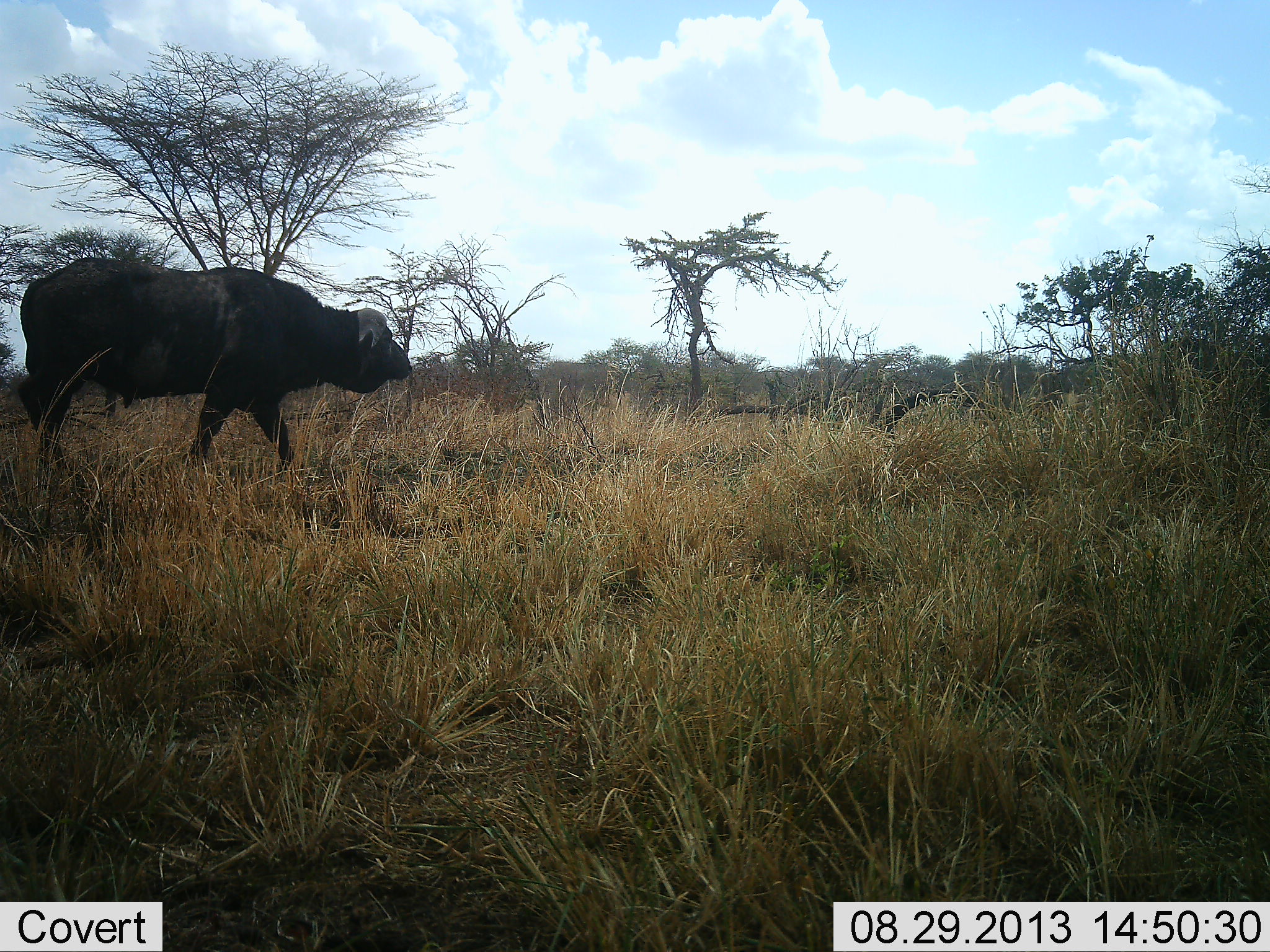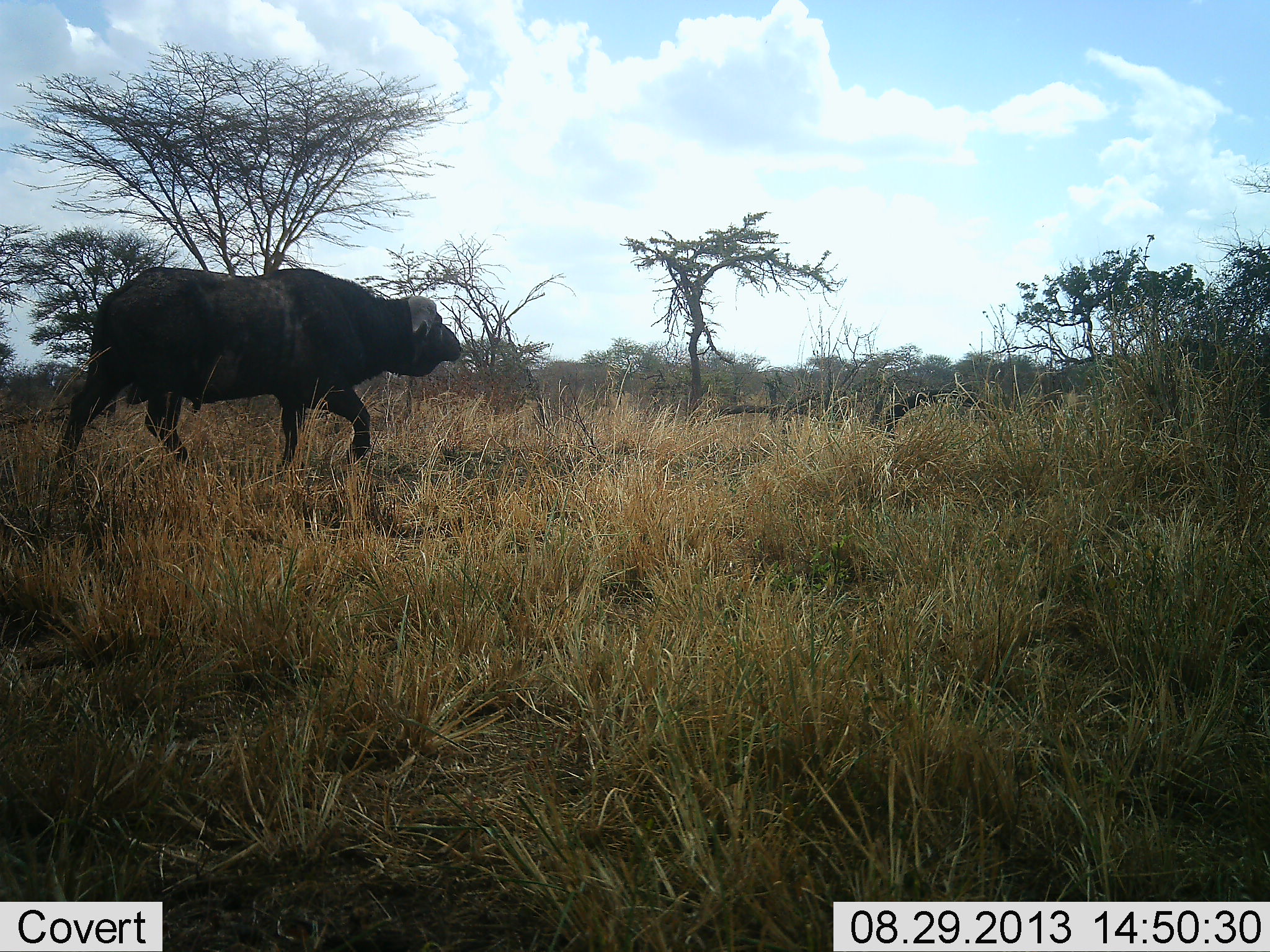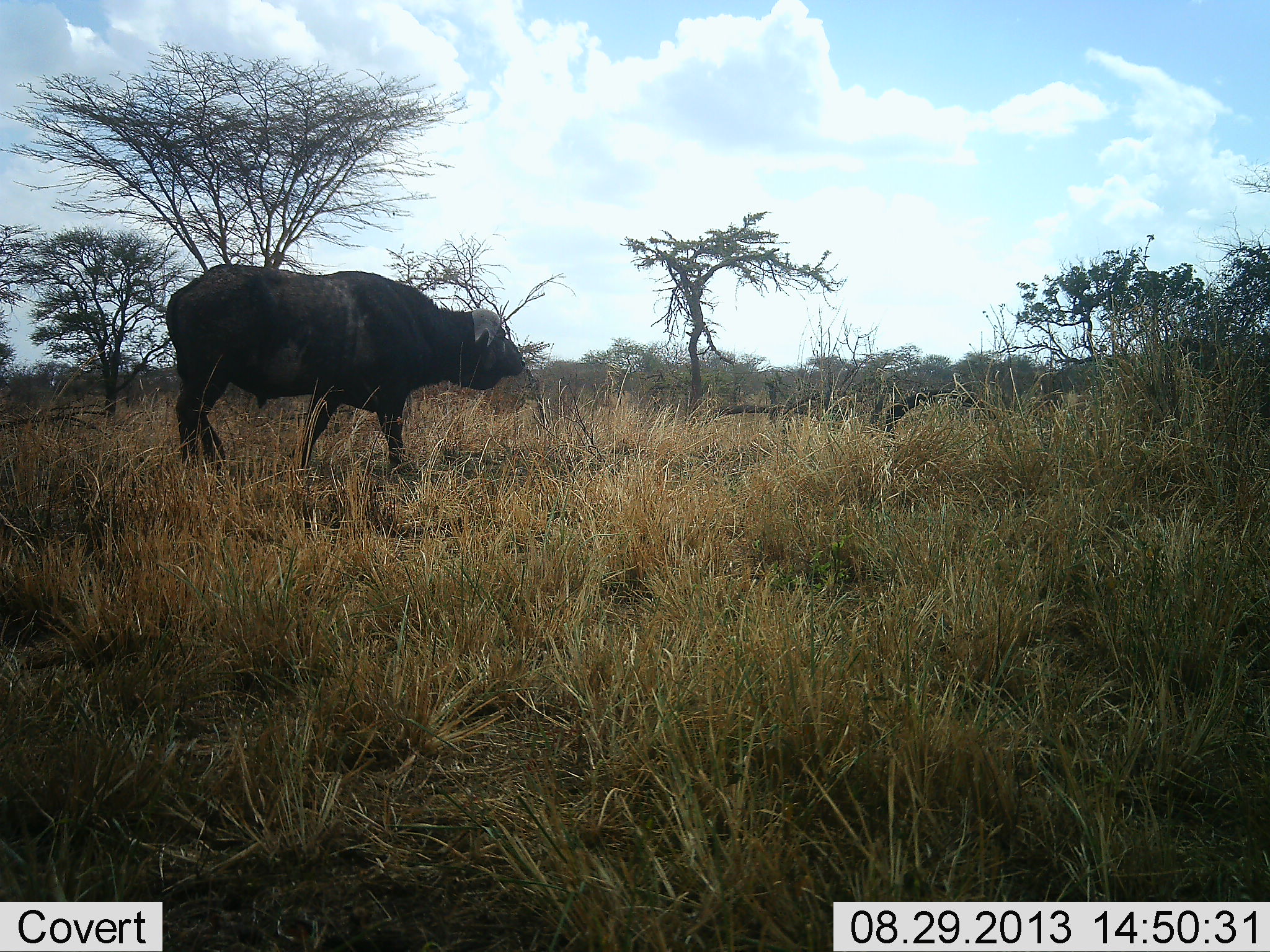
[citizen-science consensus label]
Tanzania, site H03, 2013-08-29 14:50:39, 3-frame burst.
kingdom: Animalia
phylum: Chordata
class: Mammalia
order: Artiodactyla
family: Bovidae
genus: Syncerus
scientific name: Syncerus caffer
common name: cape buffalo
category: buffalo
Buffalo (cape buffalo) (Syncerus caffer), count 1. Behavior (volunteer vote fractions): standing 0%, resting 0%, moving 100%, interacting 0%. Young present (vote fraction): 0%. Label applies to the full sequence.